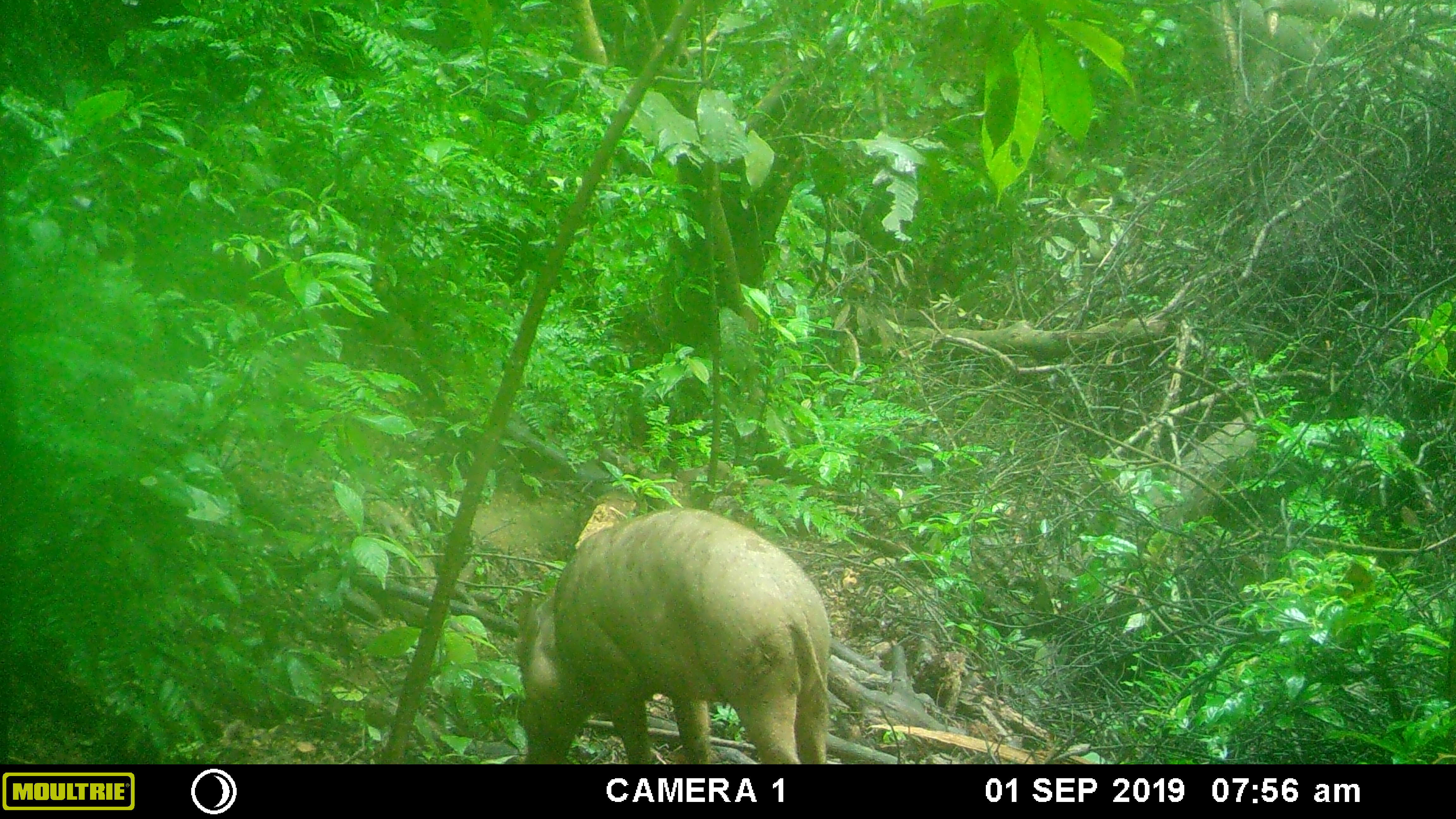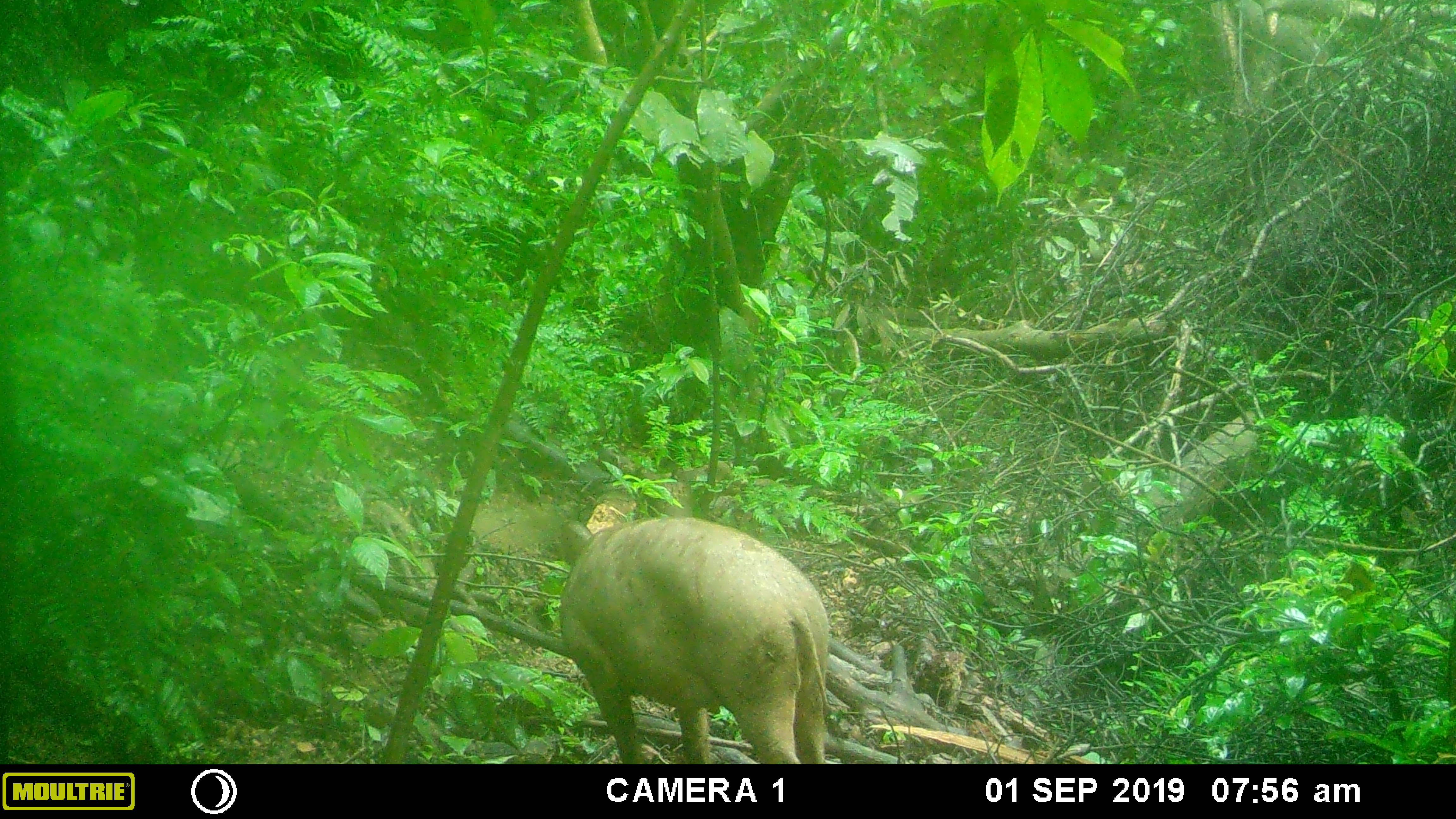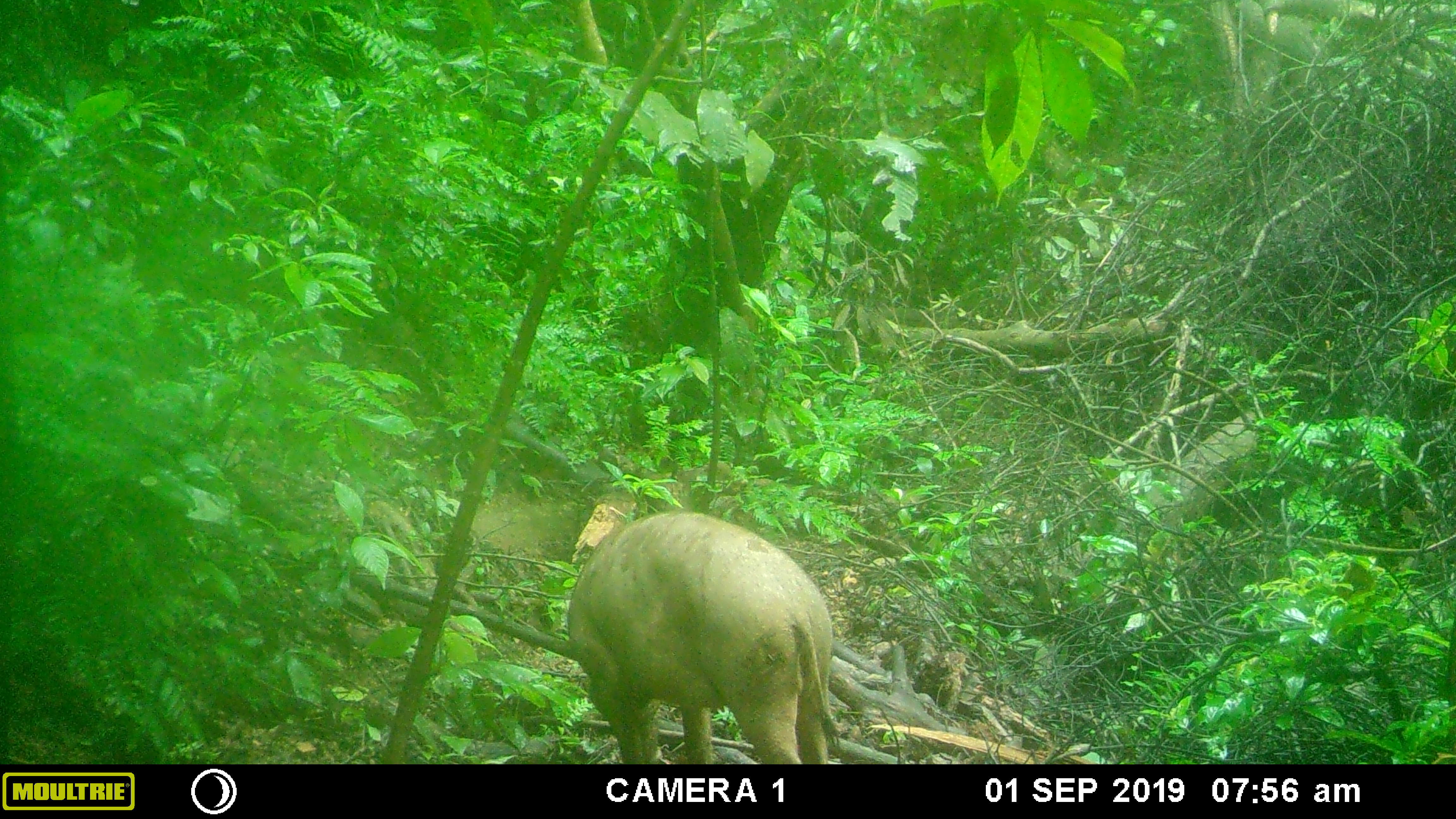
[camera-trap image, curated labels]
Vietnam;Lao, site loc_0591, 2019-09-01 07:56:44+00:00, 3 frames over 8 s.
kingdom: Animalia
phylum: Chordata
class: Mammalia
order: Artiodactyla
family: Suidae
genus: Sus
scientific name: Sus scrofa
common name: eurasian wild pig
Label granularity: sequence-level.